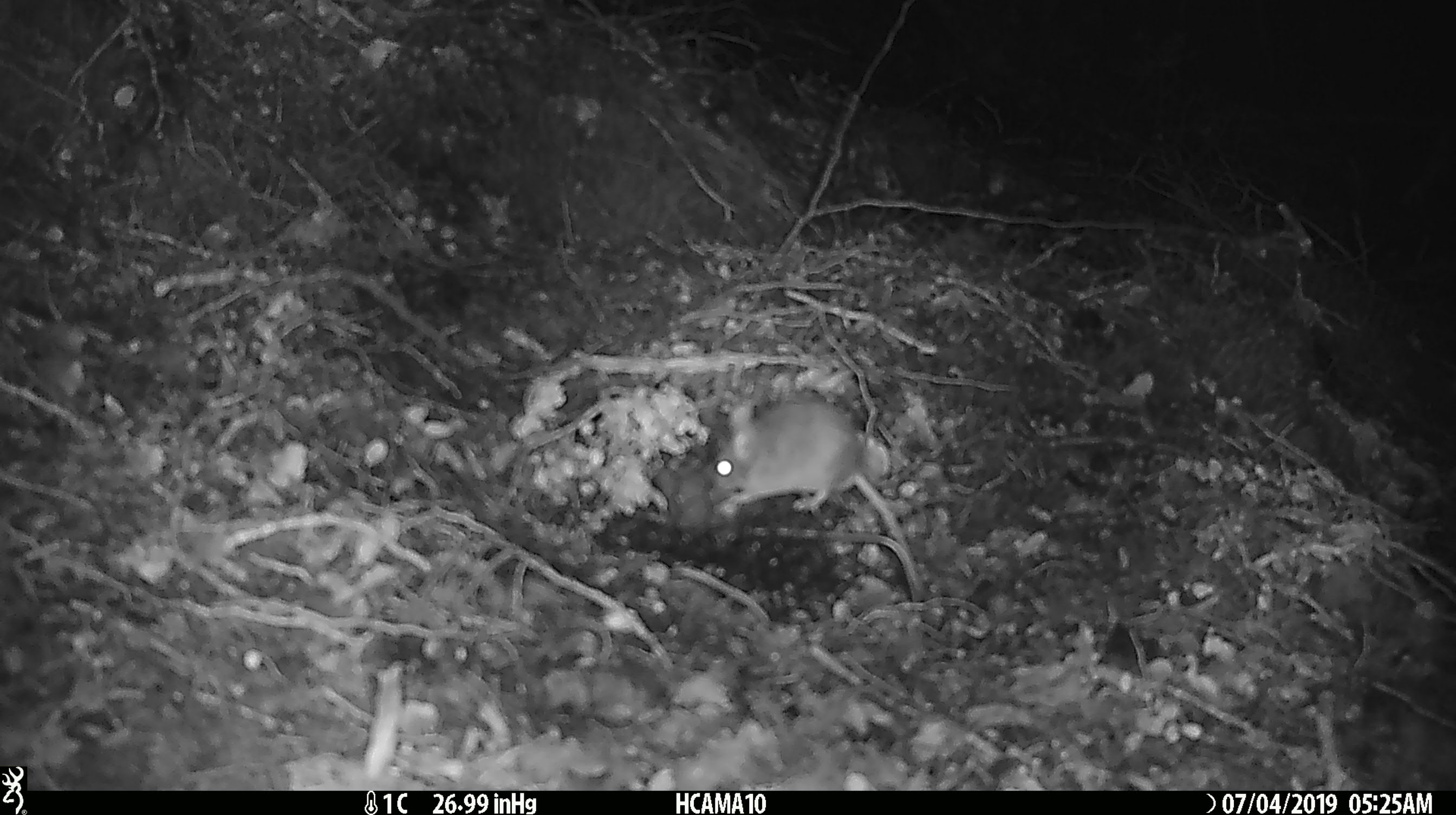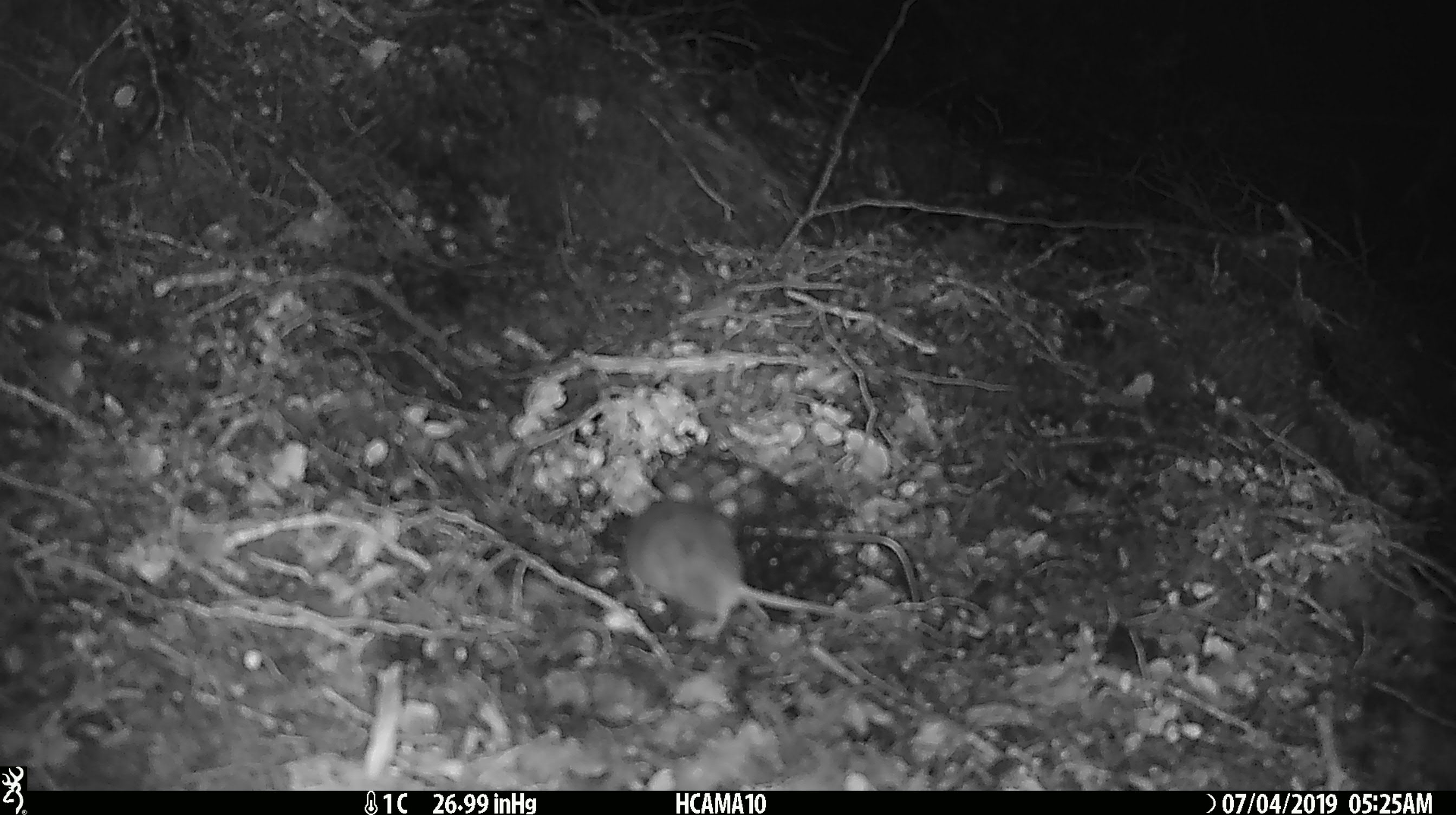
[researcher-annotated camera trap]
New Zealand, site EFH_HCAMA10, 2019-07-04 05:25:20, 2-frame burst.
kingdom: Animalia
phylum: Chordata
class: Mammalia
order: Rodentia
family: Muridae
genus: Mus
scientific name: Mus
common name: mouse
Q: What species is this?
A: Mouse (Mus).